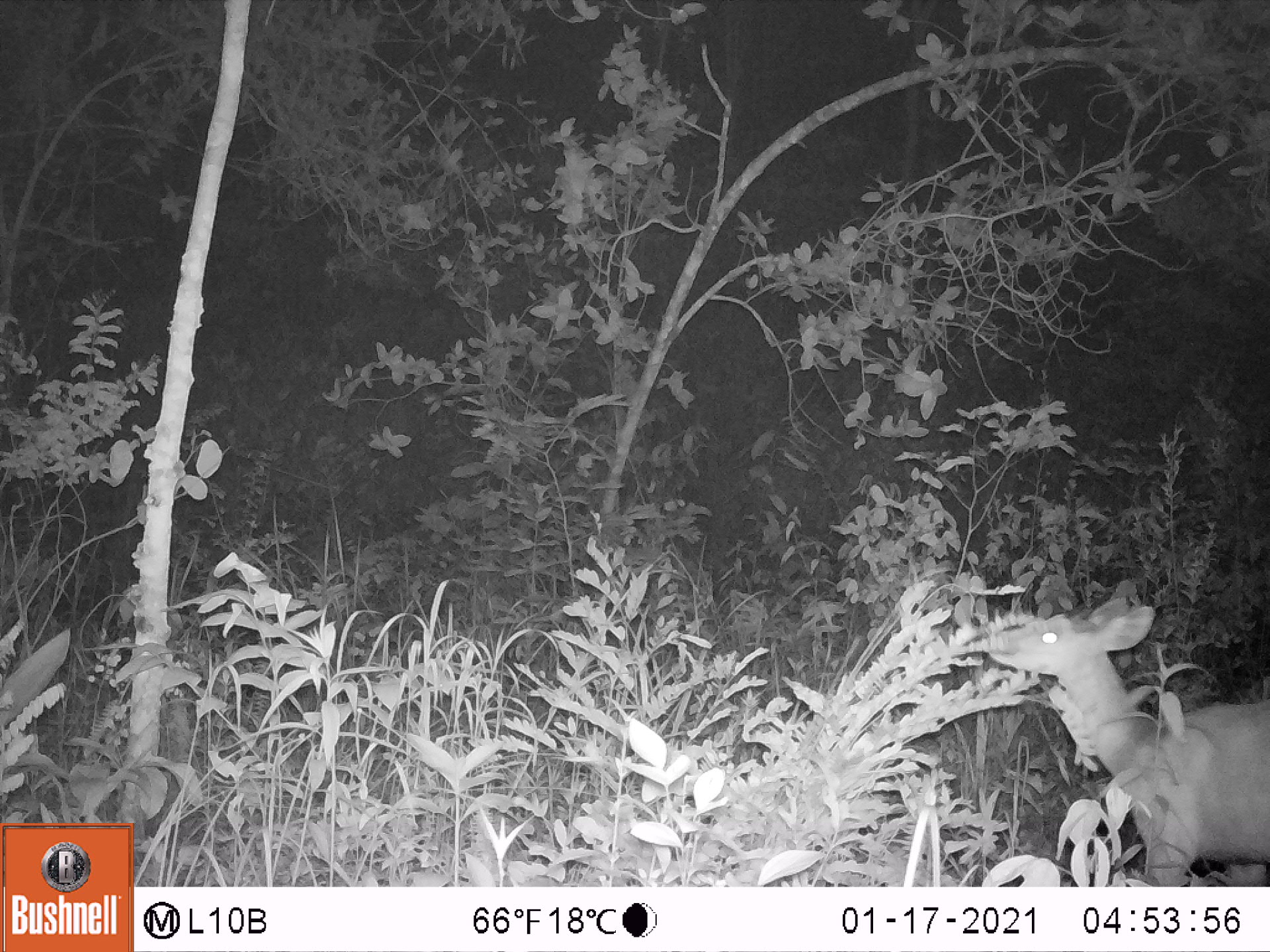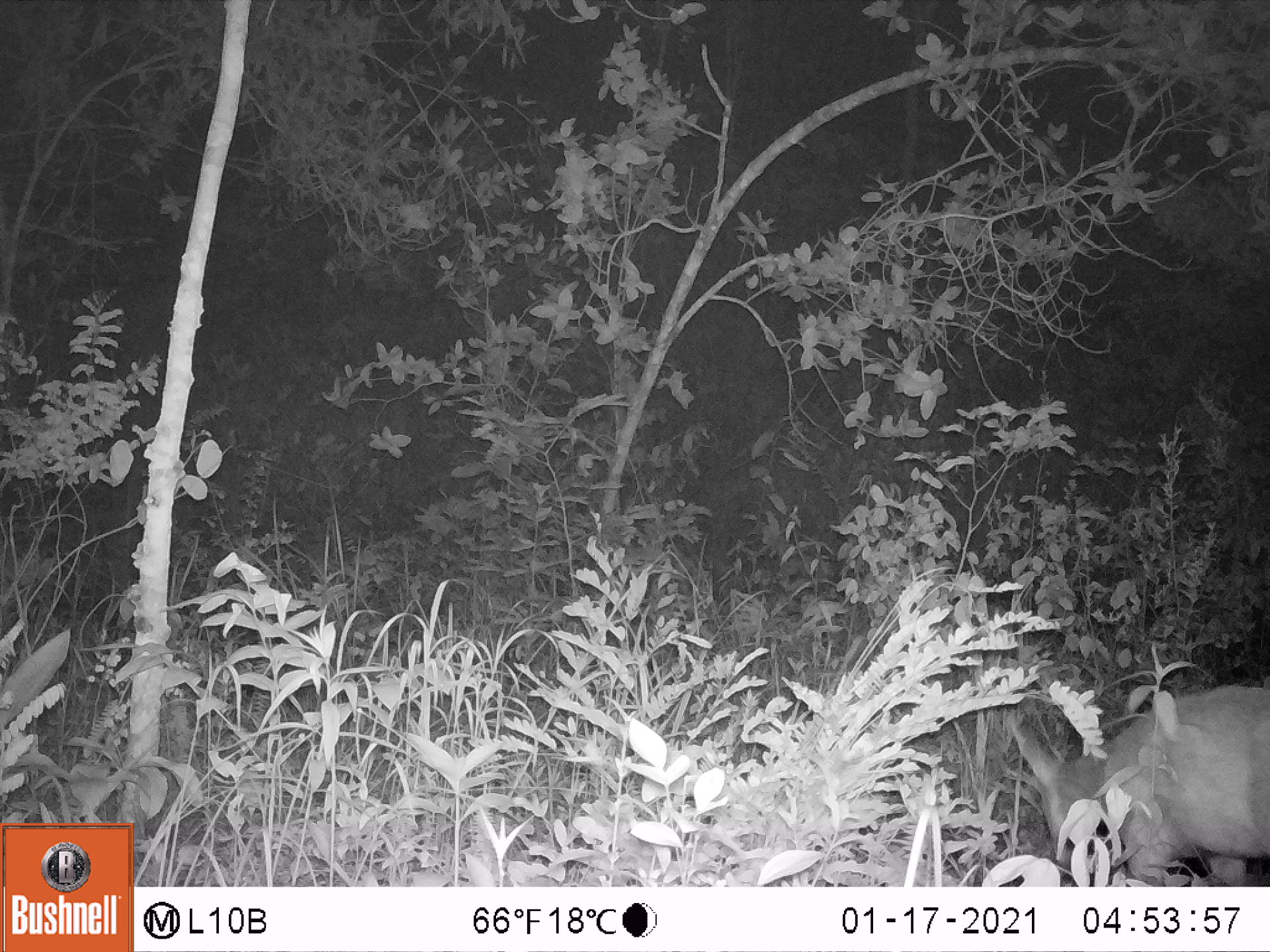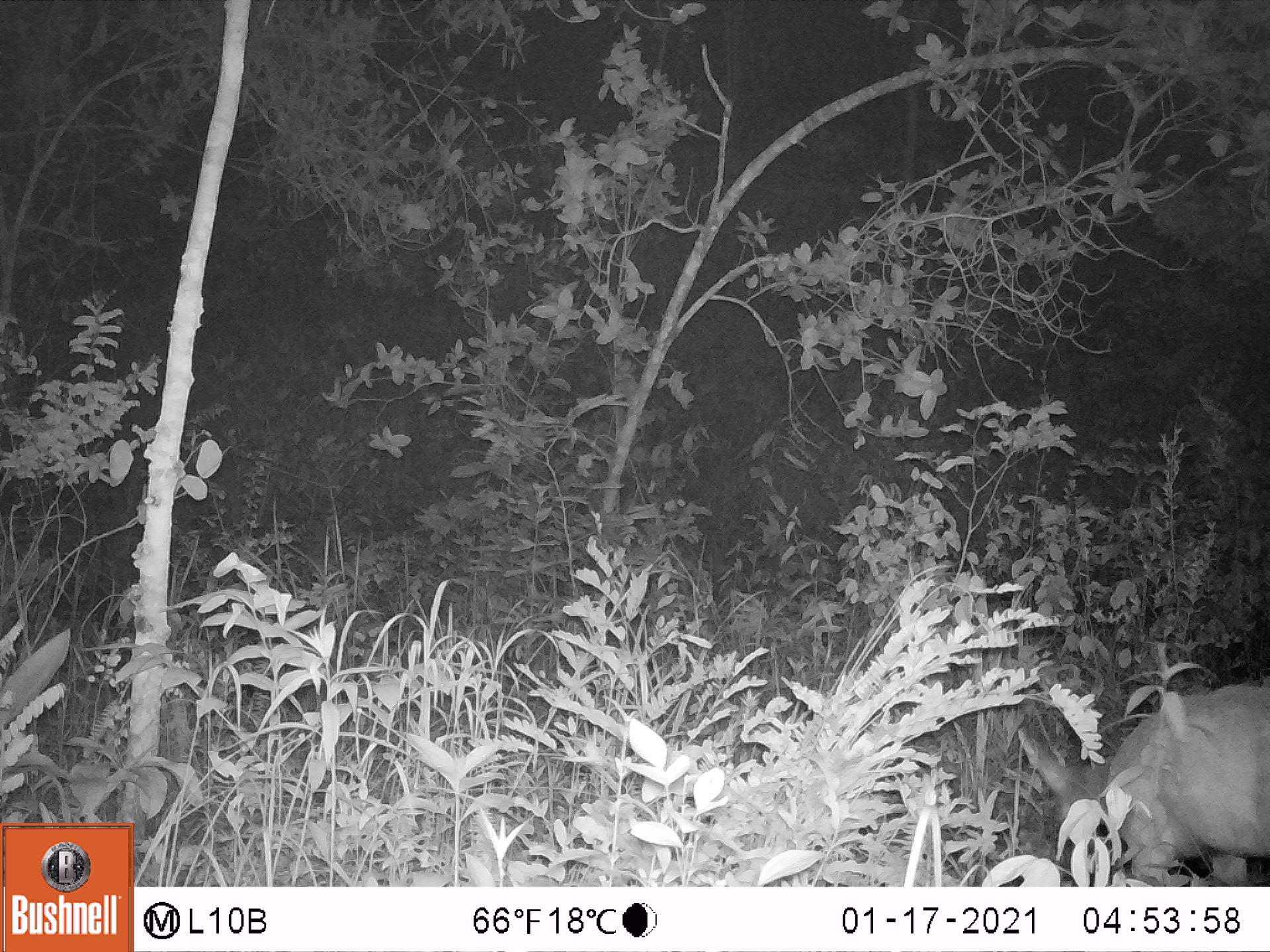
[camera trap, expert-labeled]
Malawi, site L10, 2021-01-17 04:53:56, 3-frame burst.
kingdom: Animalia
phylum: Chordata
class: Mammalia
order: Artiodactyla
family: Bovidae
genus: Tragelaphus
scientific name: Tragelaphus sylvaticus sylvaticus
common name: cape bushbuck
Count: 1.